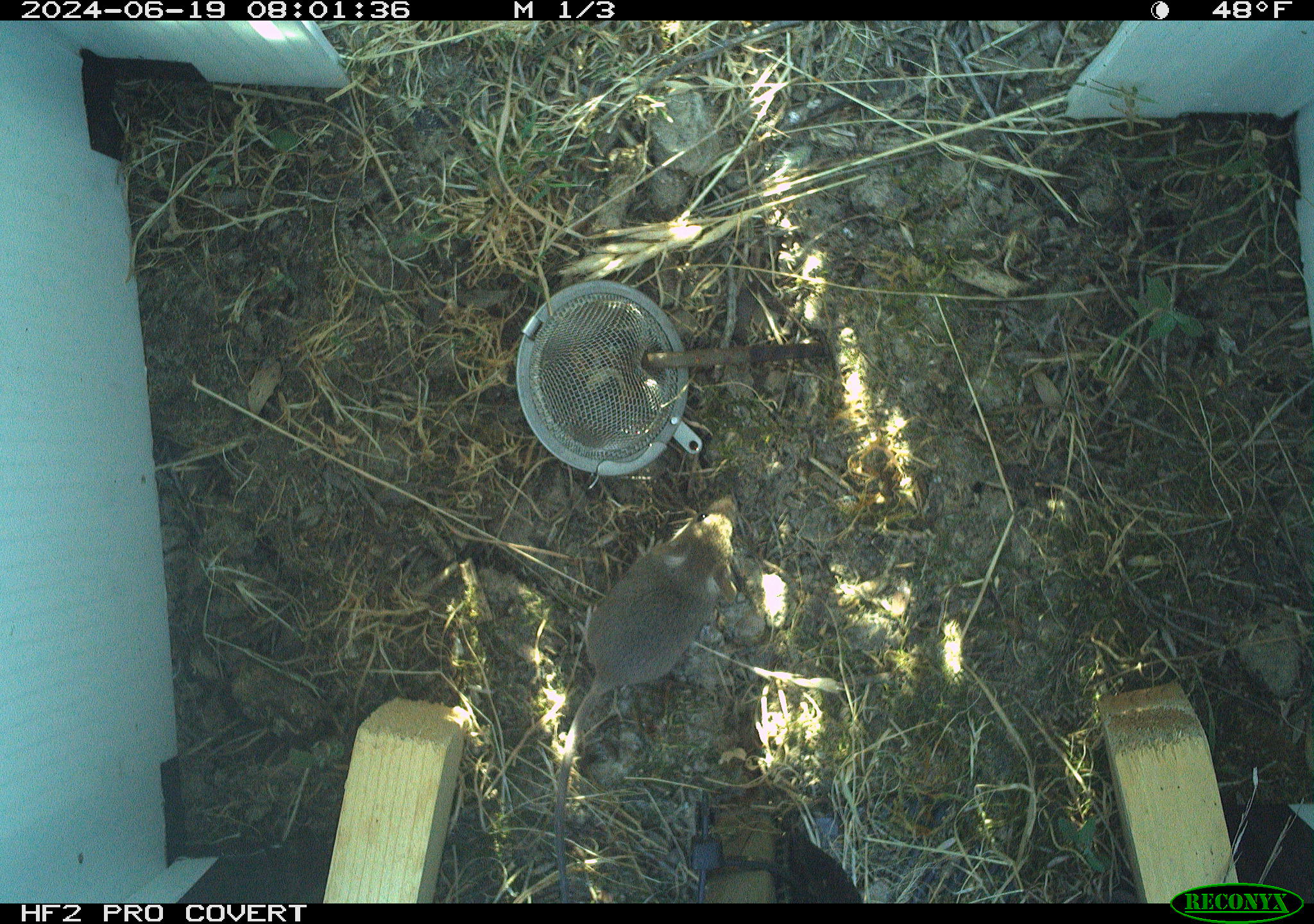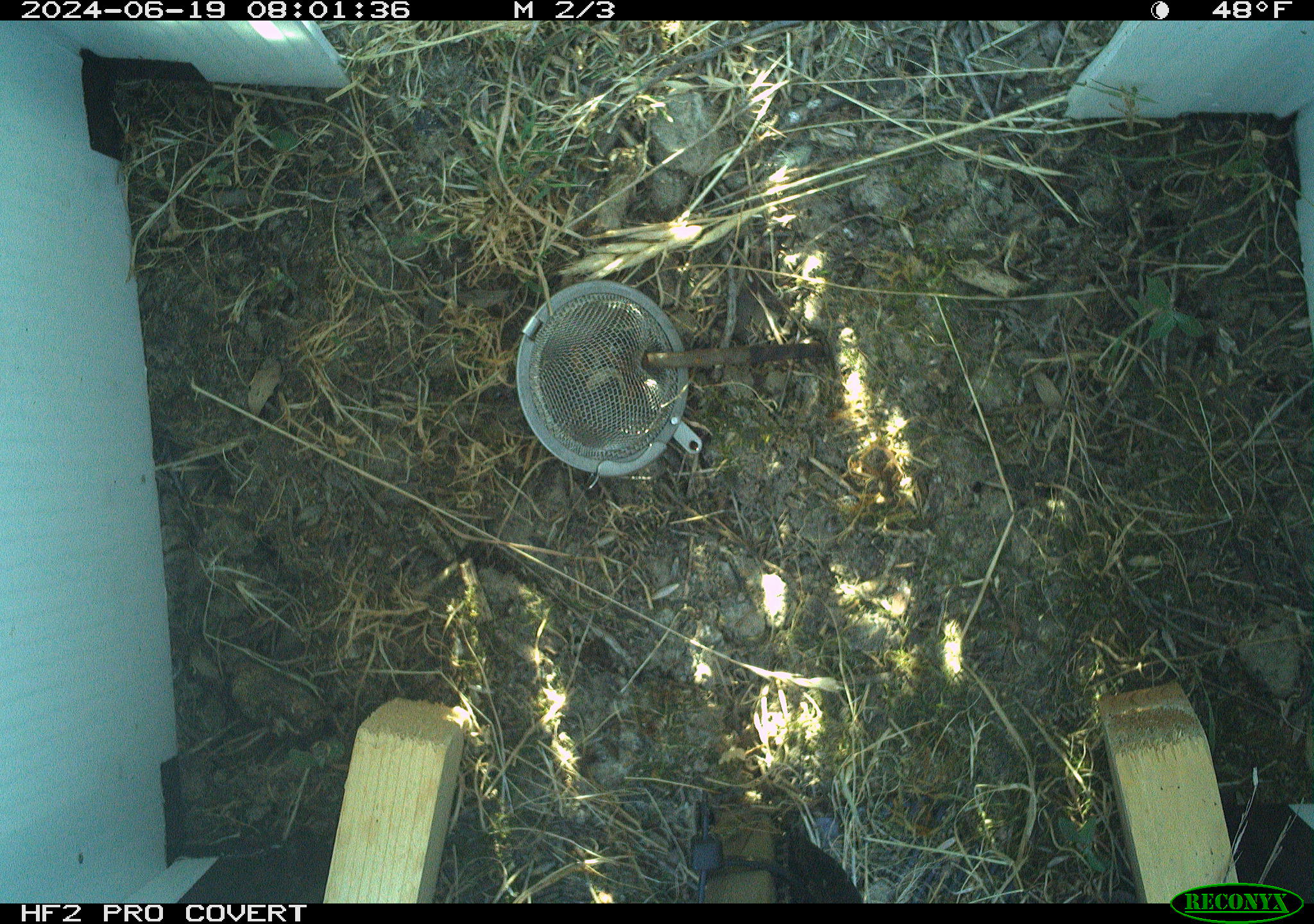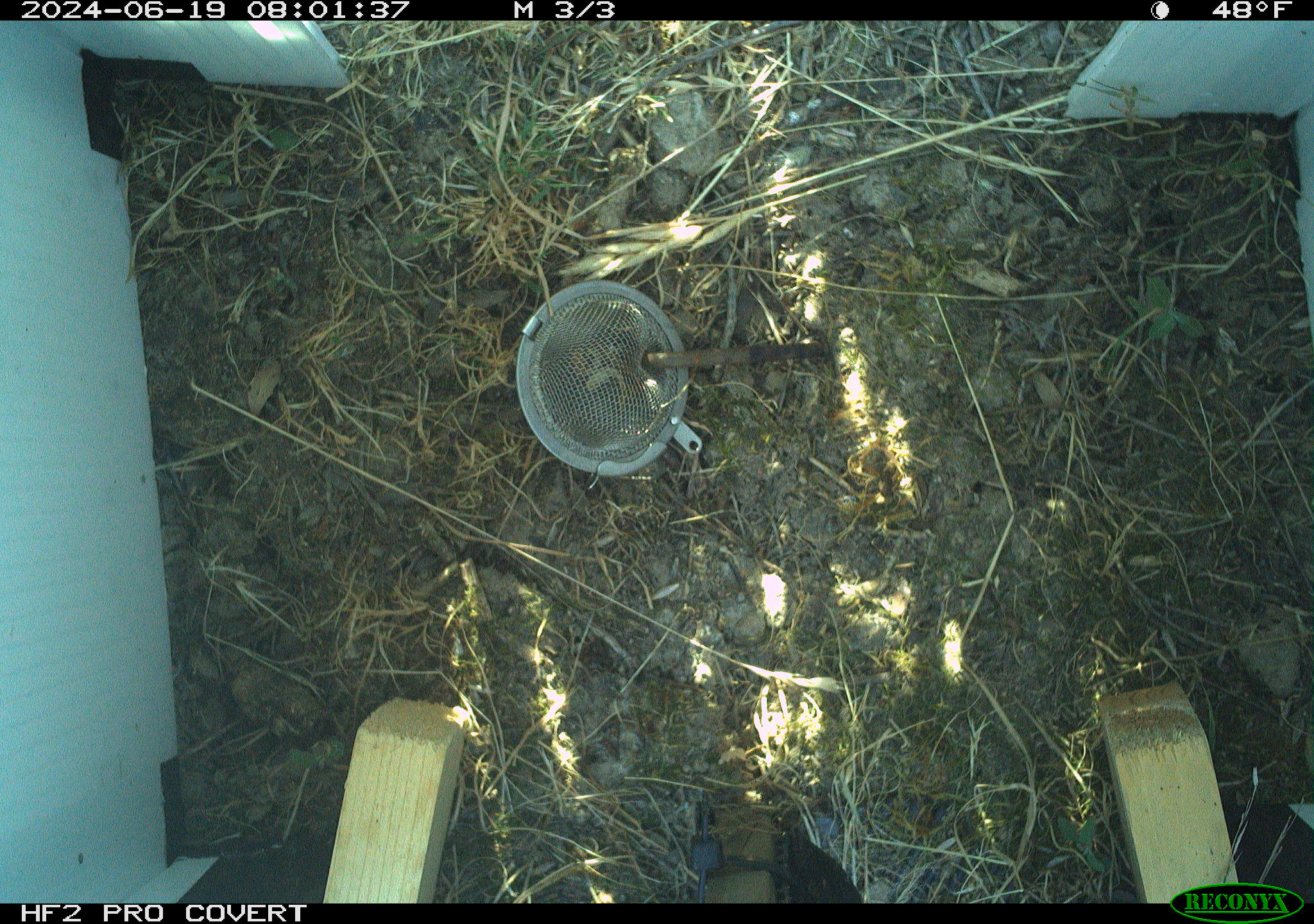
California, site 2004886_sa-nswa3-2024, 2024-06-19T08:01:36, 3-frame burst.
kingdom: Animalia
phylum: Chordata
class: Mammalia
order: Rodentia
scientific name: Rodentia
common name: rodent